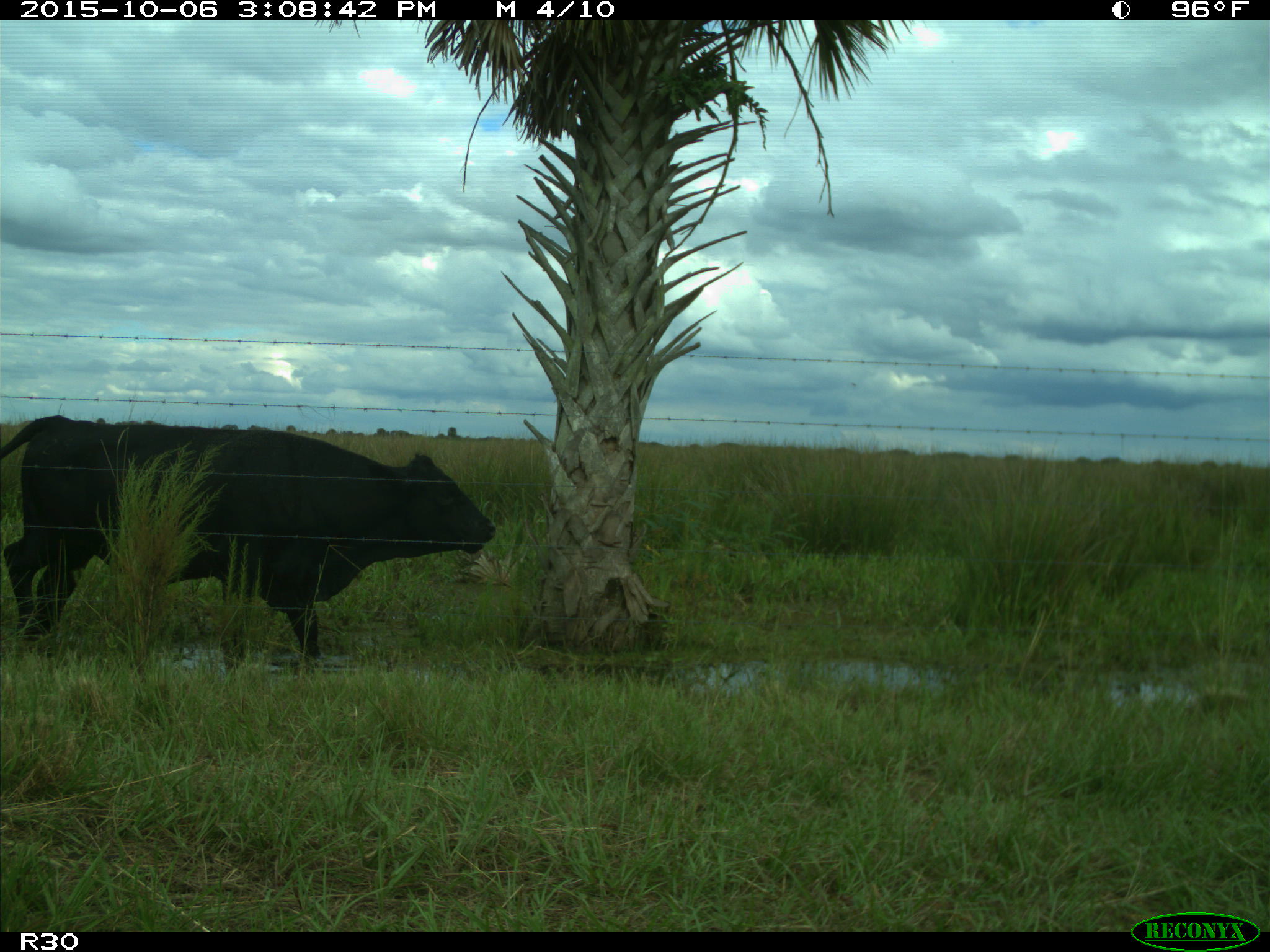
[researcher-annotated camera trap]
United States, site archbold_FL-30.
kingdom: Animalia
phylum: Chordata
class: Mammalia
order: Artiodactyla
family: Bovidae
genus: Bos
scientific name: Bos taurus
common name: domestic cow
Bos taurus (domestic cow).